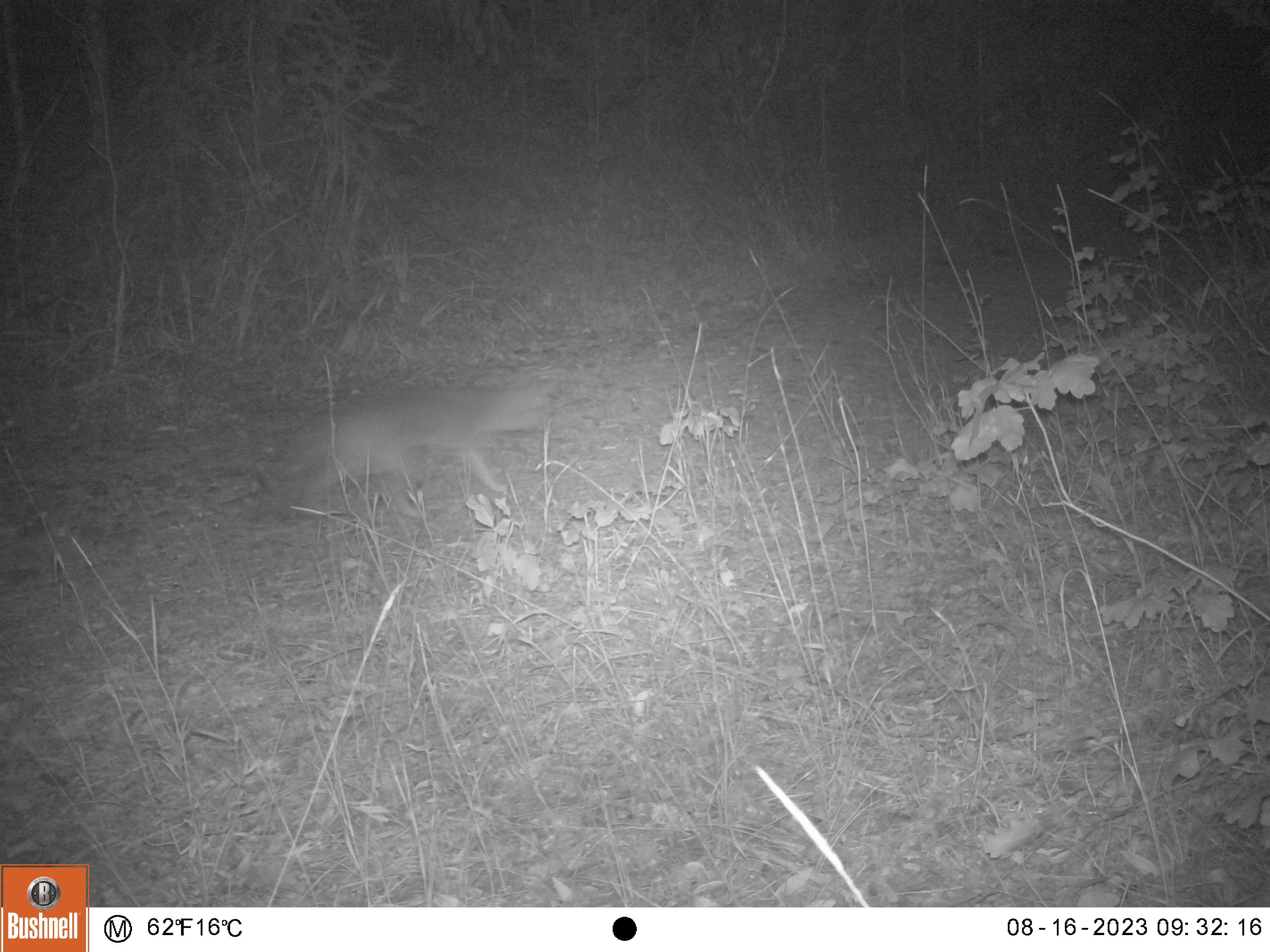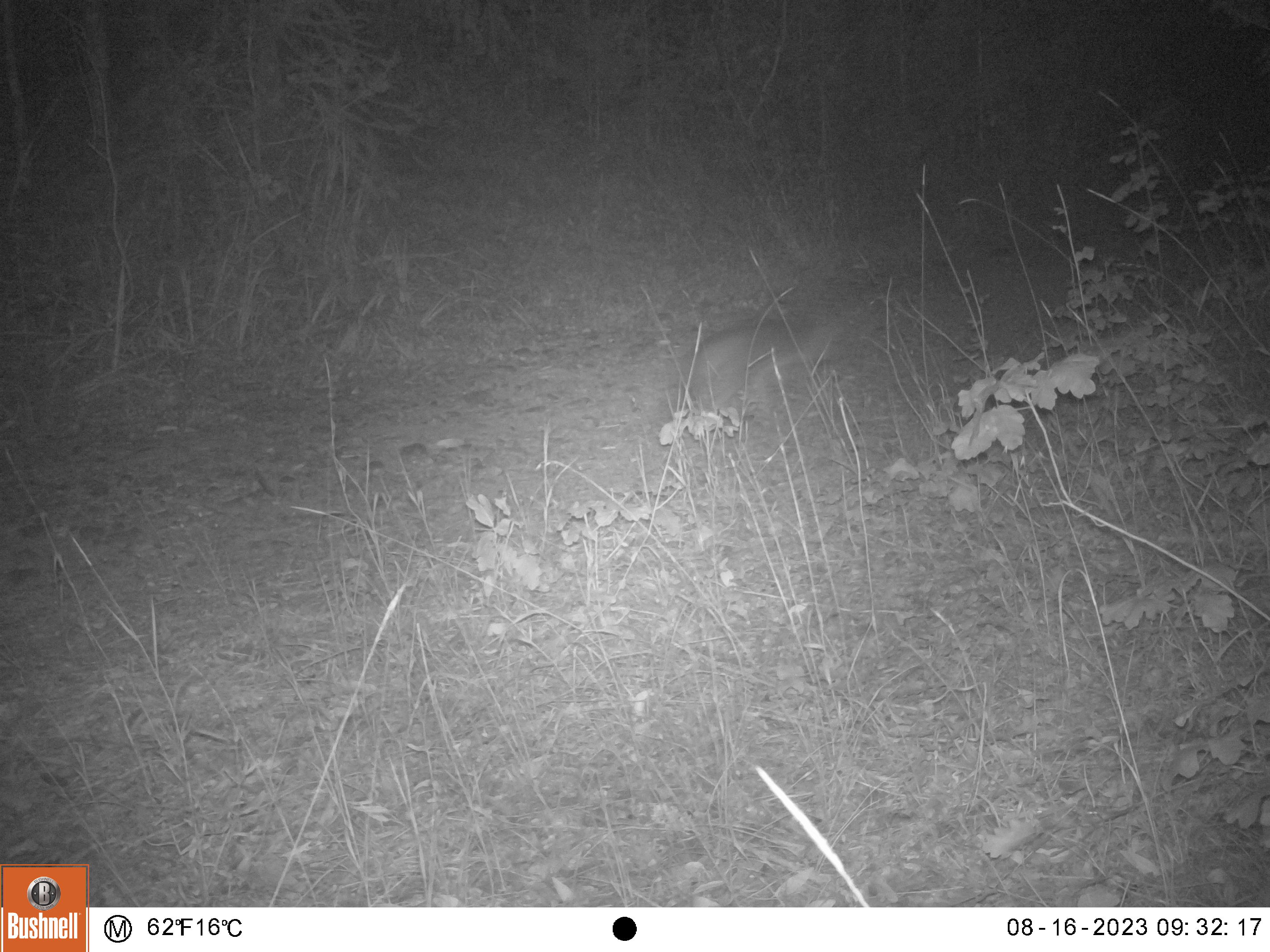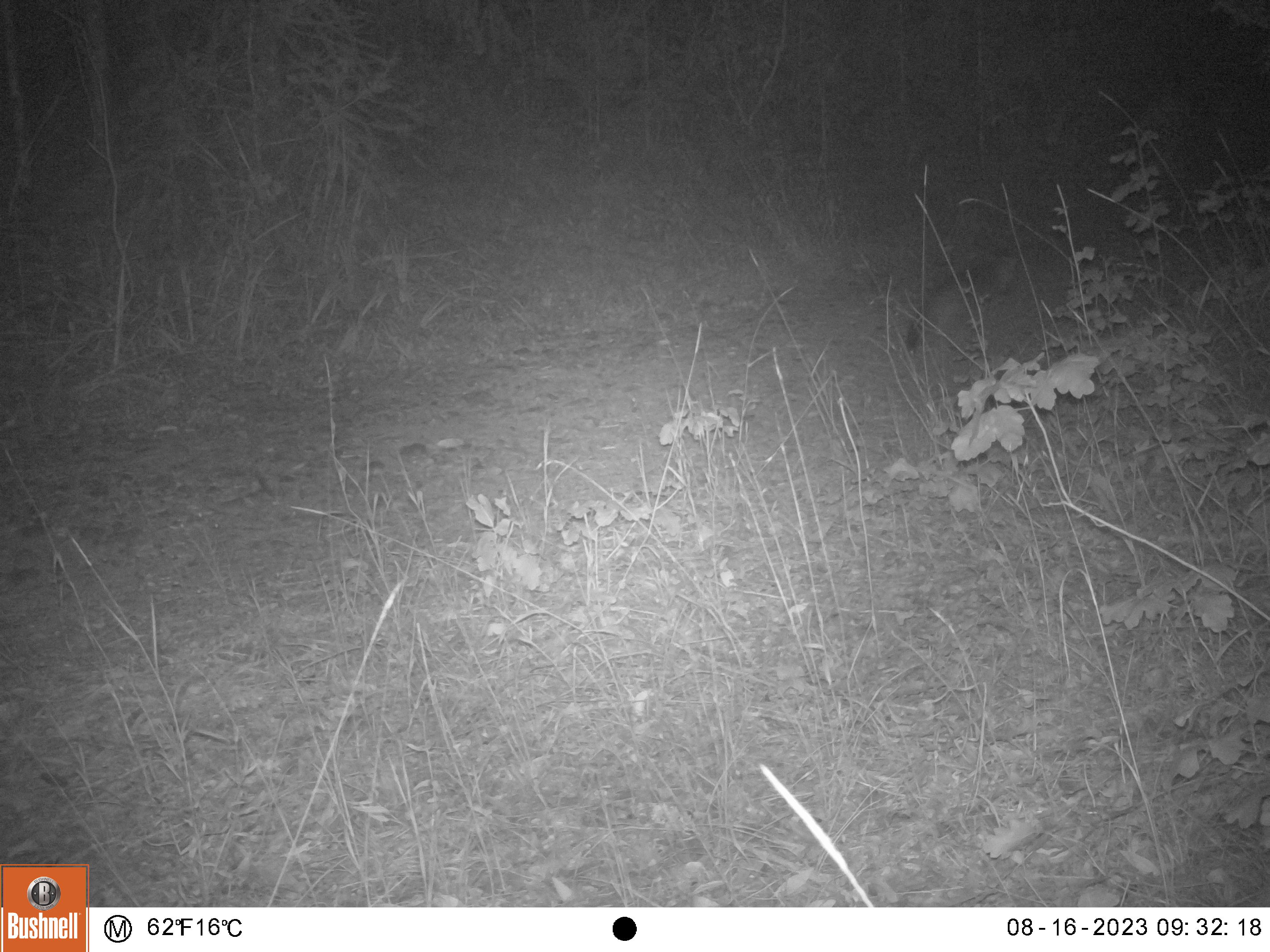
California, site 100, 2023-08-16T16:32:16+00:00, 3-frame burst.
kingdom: Animalia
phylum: Chordata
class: Mammalia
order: Carnivora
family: Canidae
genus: Urocyon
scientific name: Urocyon cinereoargenteus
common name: gray fox